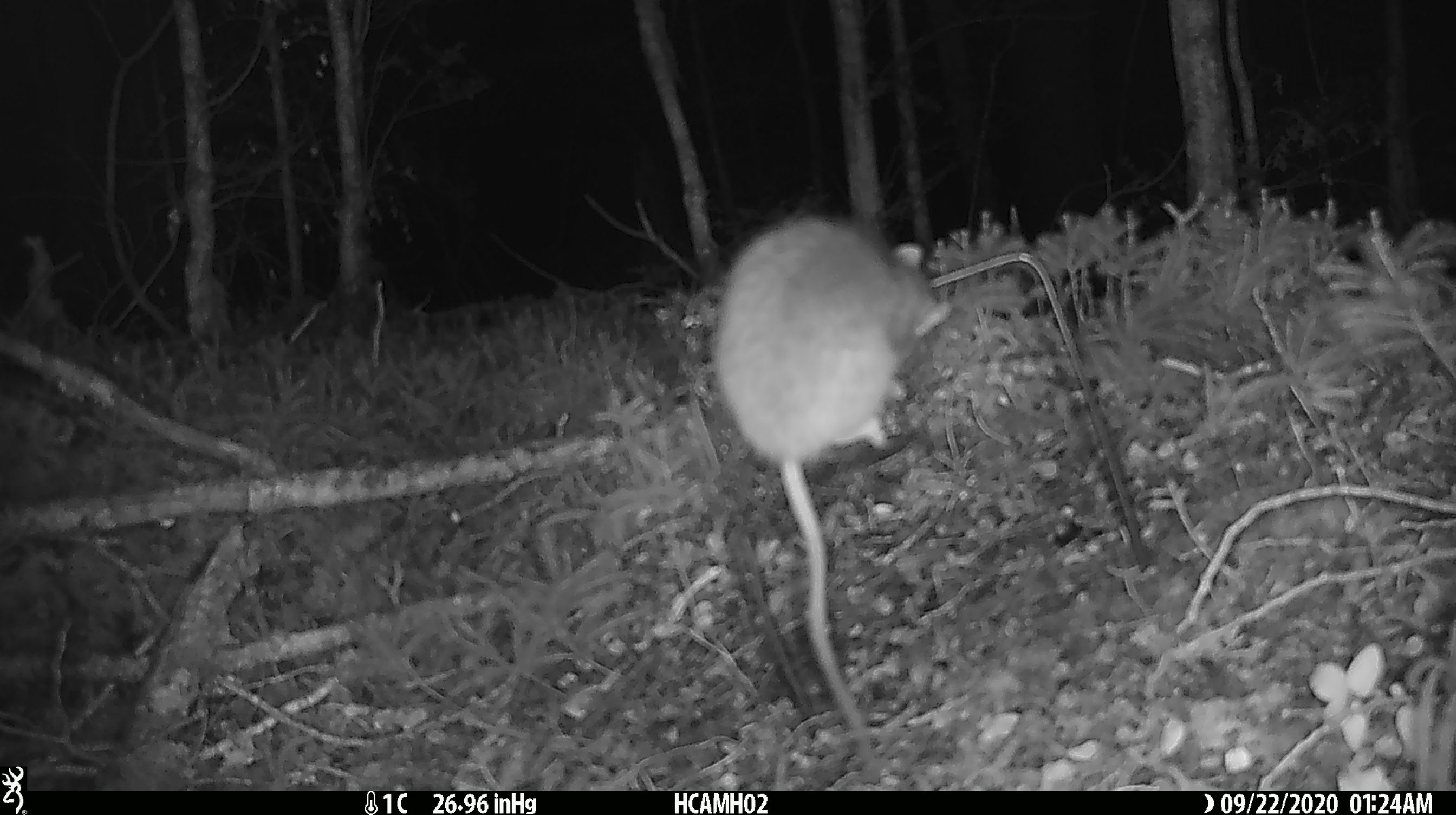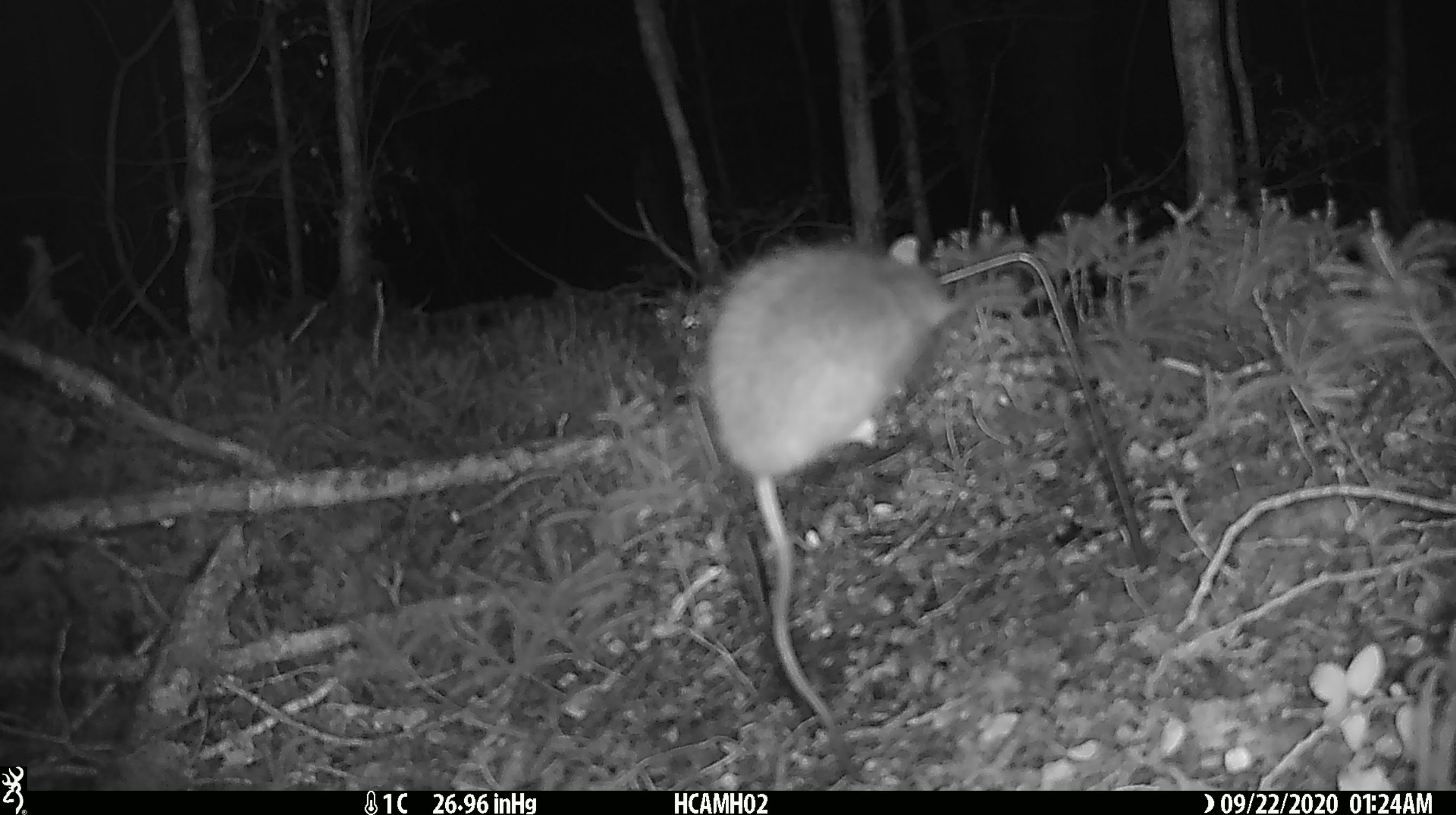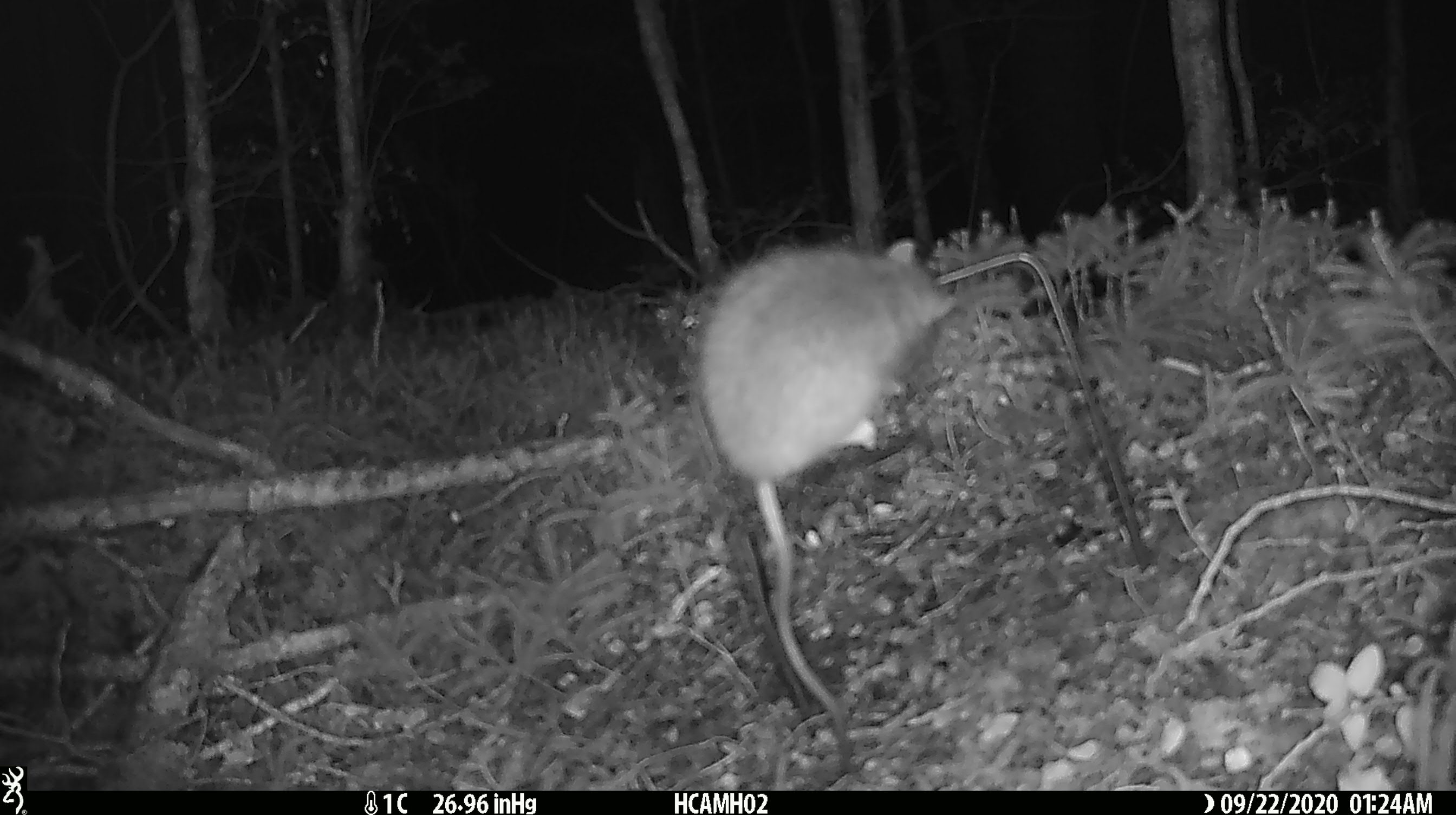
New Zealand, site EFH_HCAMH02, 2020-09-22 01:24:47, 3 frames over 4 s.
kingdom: Animalia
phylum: Chordata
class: Mammalia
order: Rodentia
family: Muridae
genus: Rattus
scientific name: Rattus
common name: rat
Rat (Rattus).